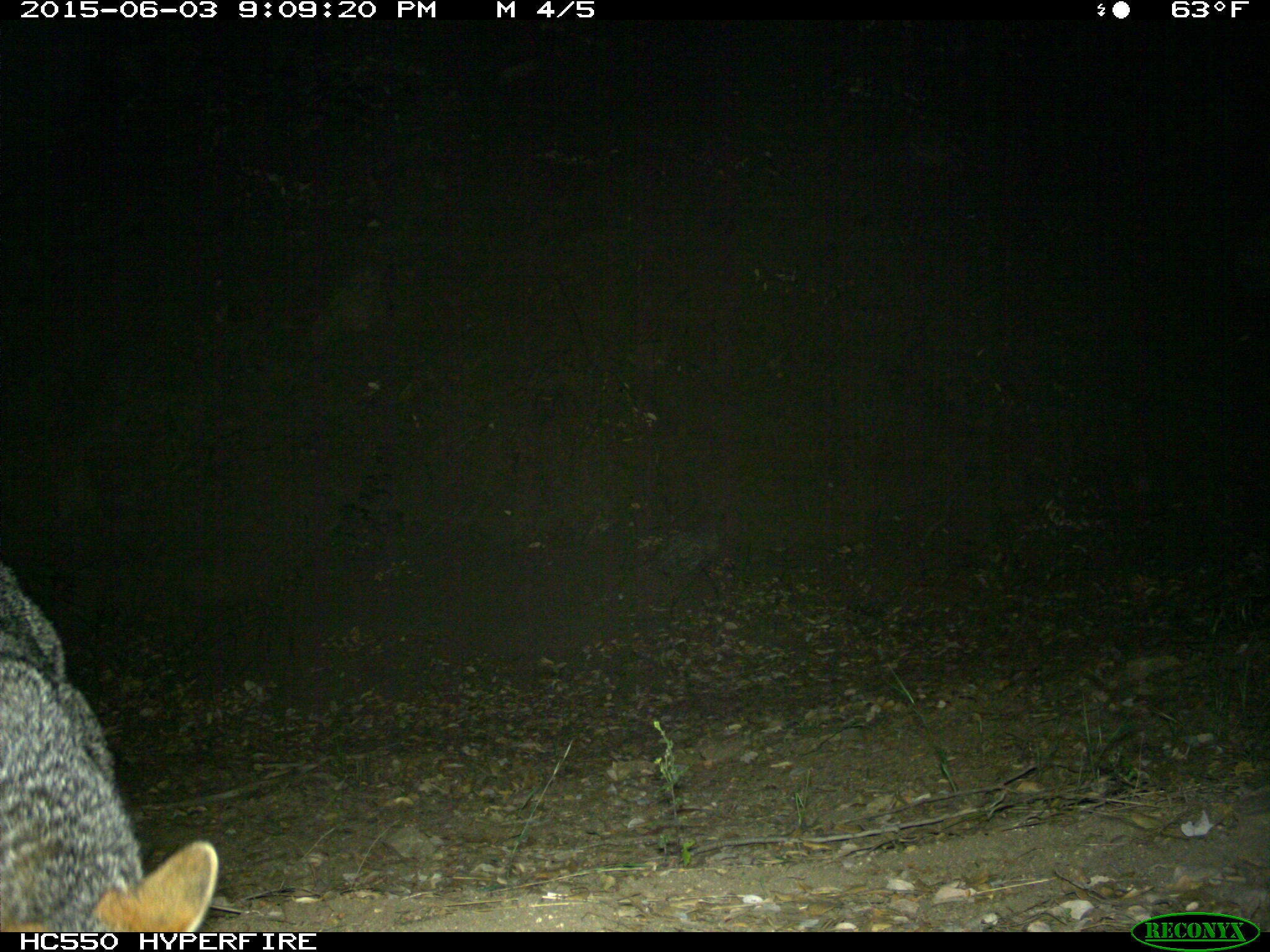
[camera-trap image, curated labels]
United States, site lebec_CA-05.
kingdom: Animalia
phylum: Chordata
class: Mammalia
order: Carnivora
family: Canidae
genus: Urocyon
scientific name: Urocyon cinereoargenteus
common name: gray fox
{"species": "Urocyon cinereoargenteus (gray fox)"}